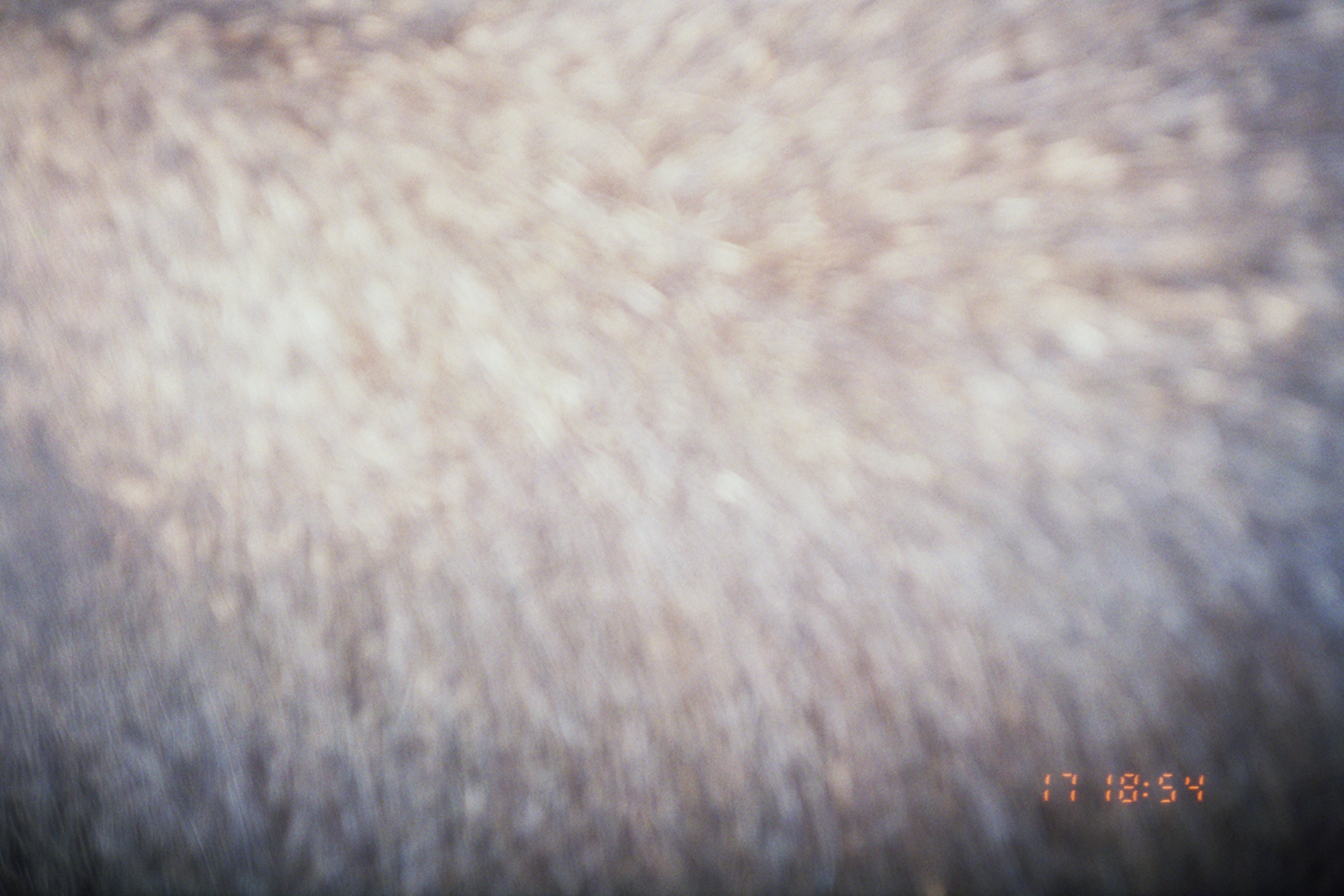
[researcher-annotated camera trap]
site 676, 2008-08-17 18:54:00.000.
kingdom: Animalia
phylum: Chordata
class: Mammalia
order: Artiodactyla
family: Tayassuidae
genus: Tayassu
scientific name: Tayassu pecari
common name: white-lipped peccary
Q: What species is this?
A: Tayassu pecari (white-lipped peccary).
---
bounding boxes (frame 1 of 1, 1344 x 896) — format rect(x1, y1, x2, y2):
tayassu pecari: rect(0, 0, 1344, 894)